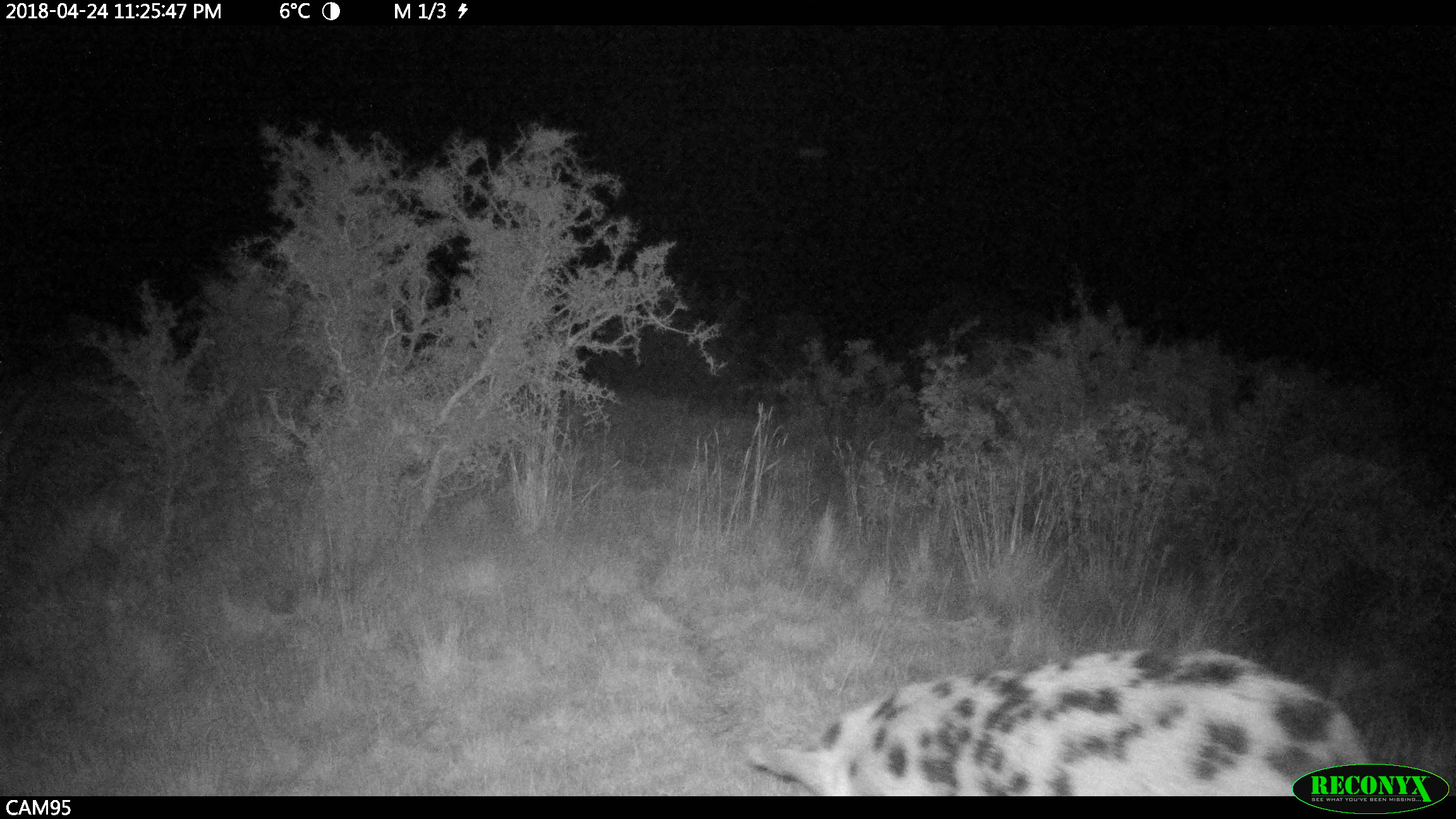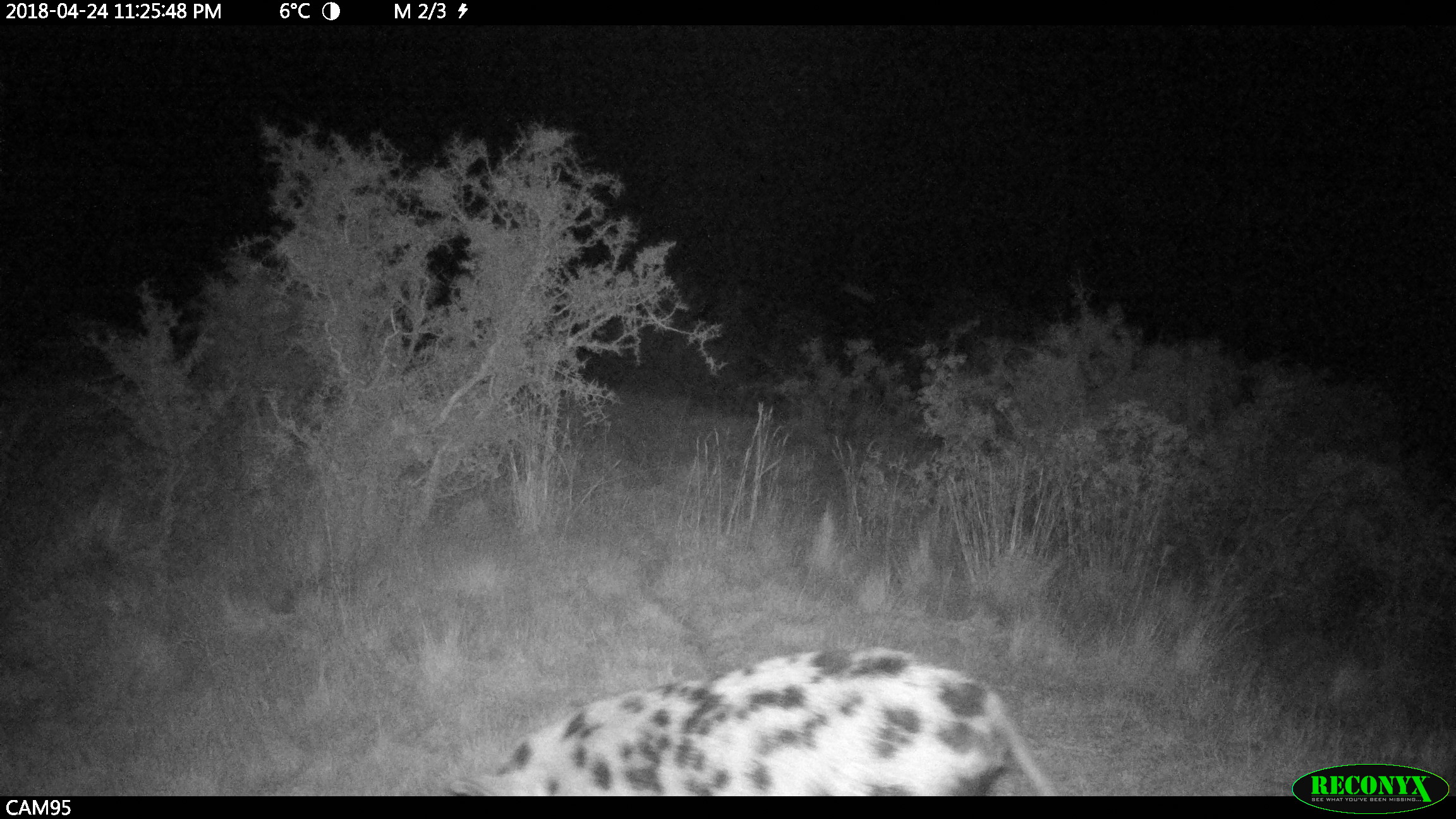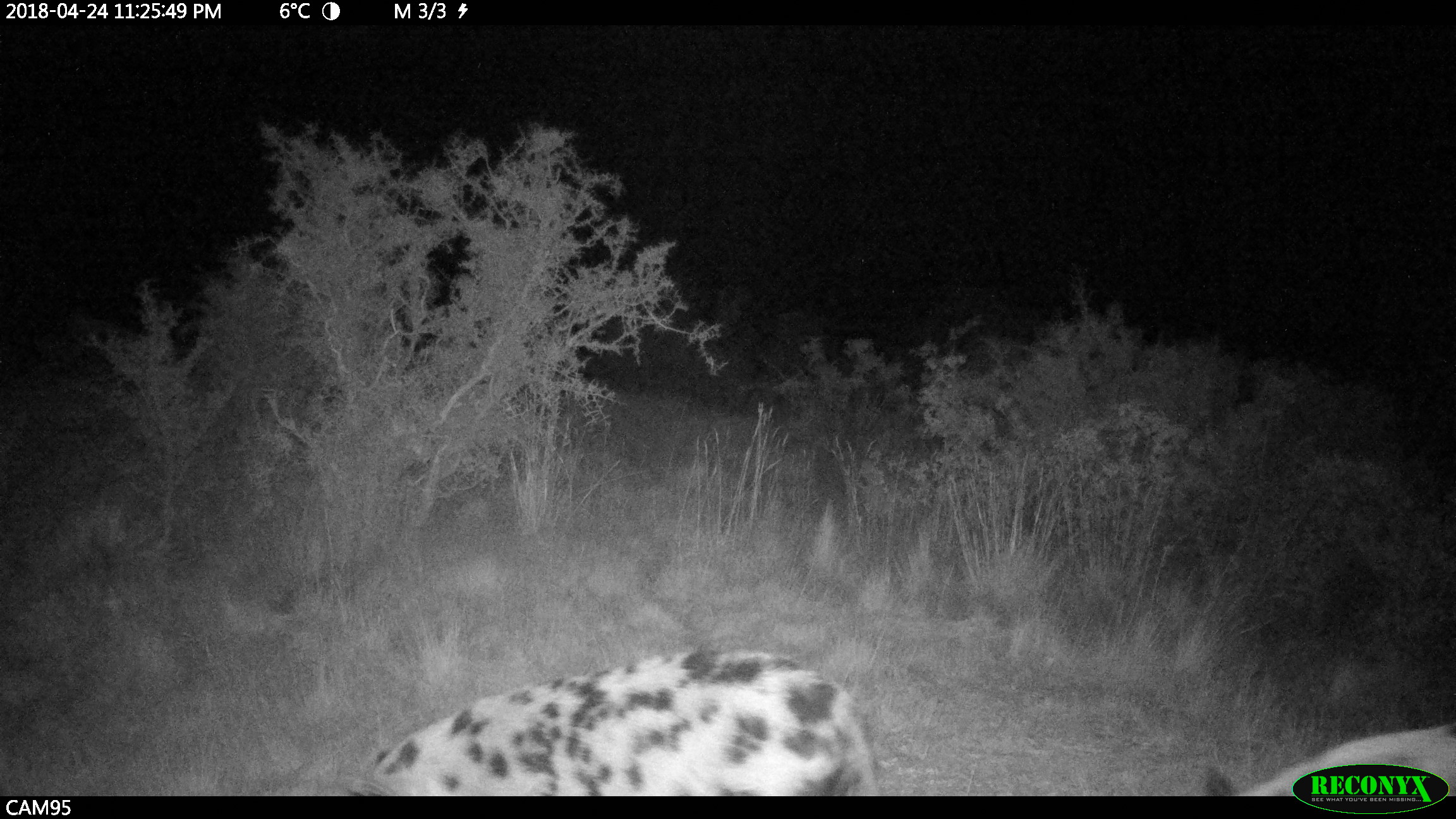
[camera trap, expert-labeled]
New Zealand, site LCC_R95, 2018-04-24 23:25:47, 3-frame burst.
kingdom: Animalia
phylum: Chordata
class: Mammalia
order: Artiodactyla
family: Suidae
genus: Sus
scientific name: Sus scrofa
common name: pig